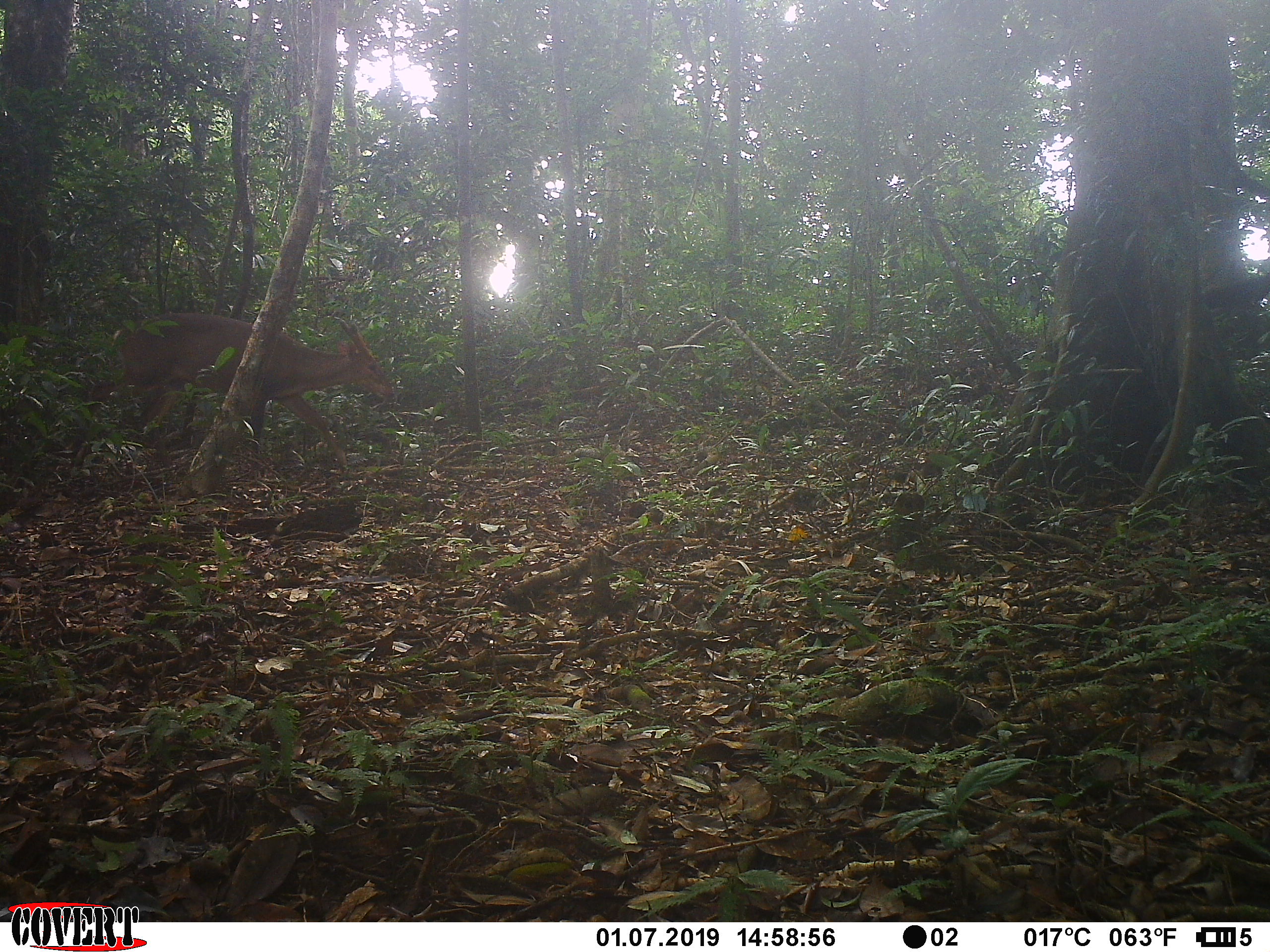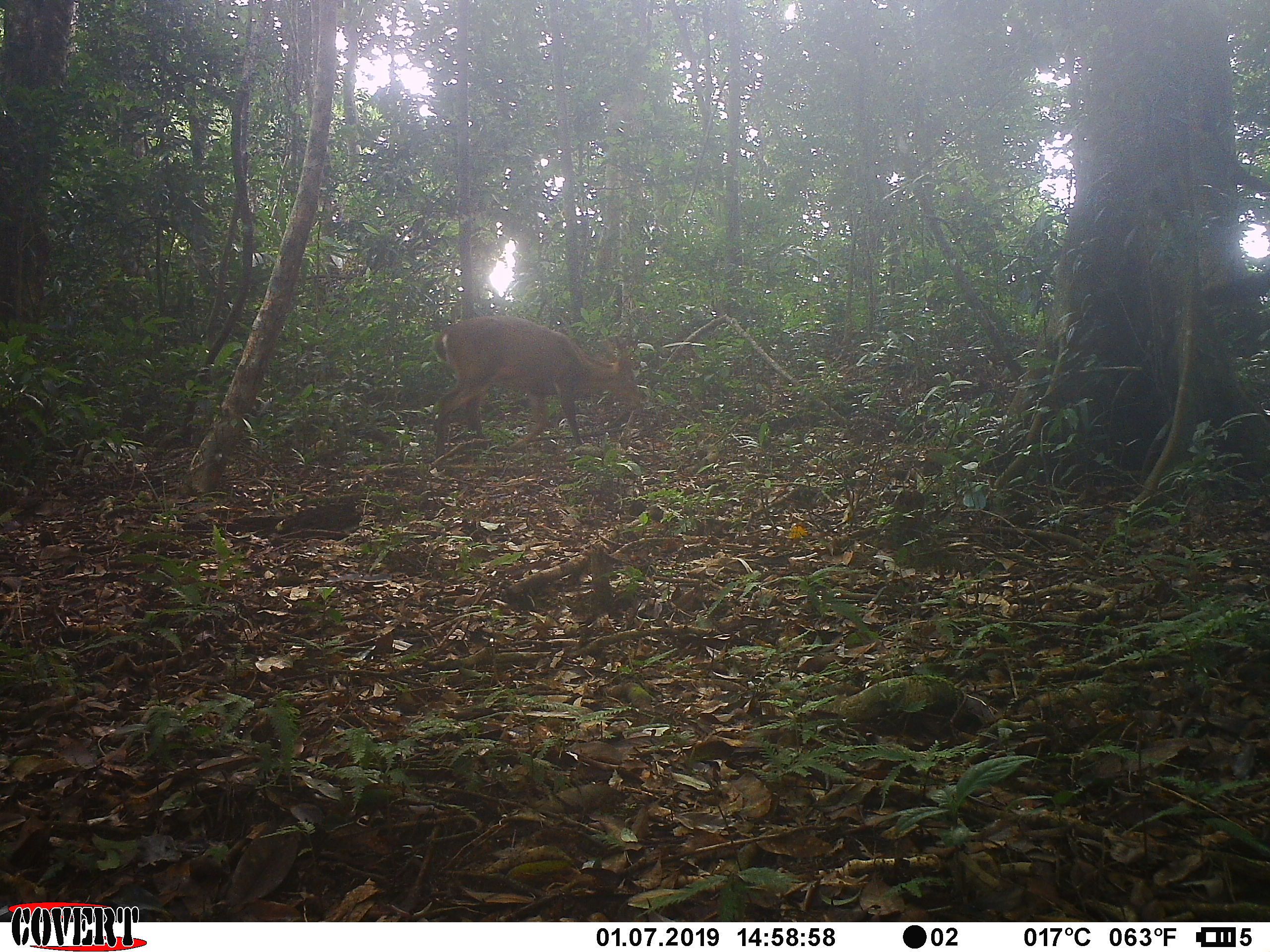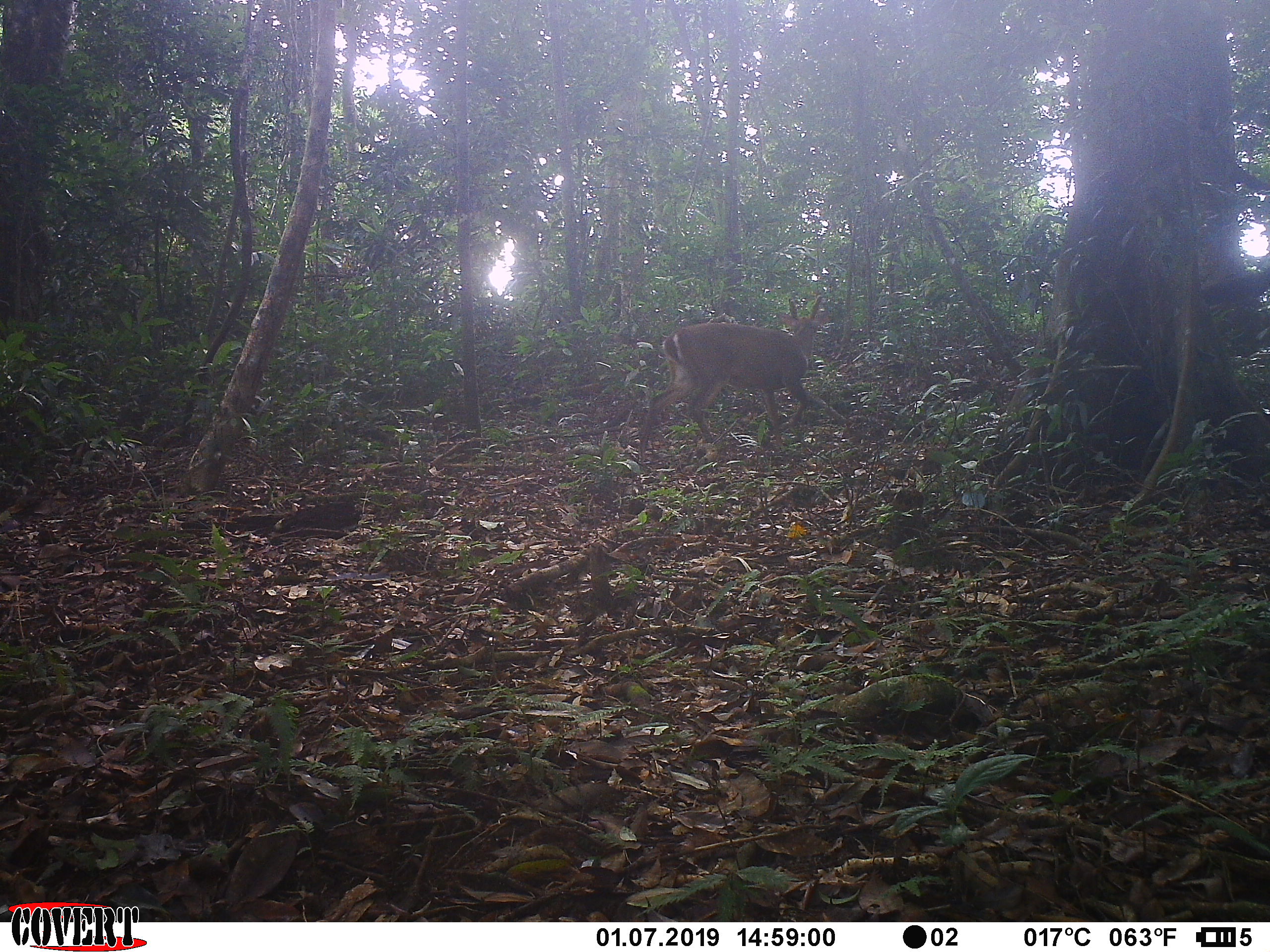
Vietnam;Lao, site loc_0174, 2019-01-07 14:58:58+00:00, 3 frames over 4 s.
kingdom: Animalia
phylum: Chordata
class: Mammalia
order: Artiodactyla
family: Cervidae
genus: Muntiacus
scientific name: Muntiacus vuquangensis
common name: large-antlered muntjac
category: large antlered muntjac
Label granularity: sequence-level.